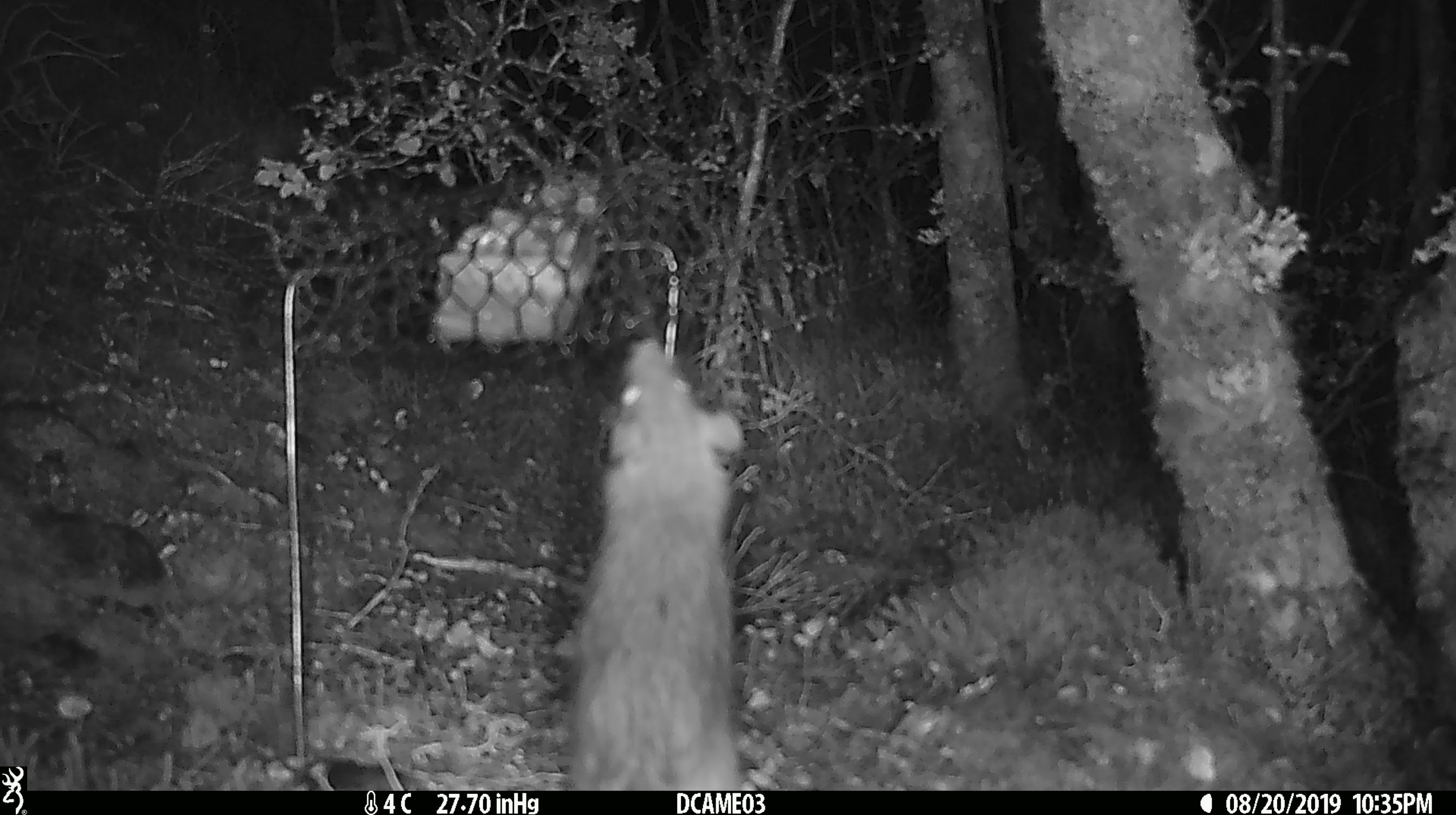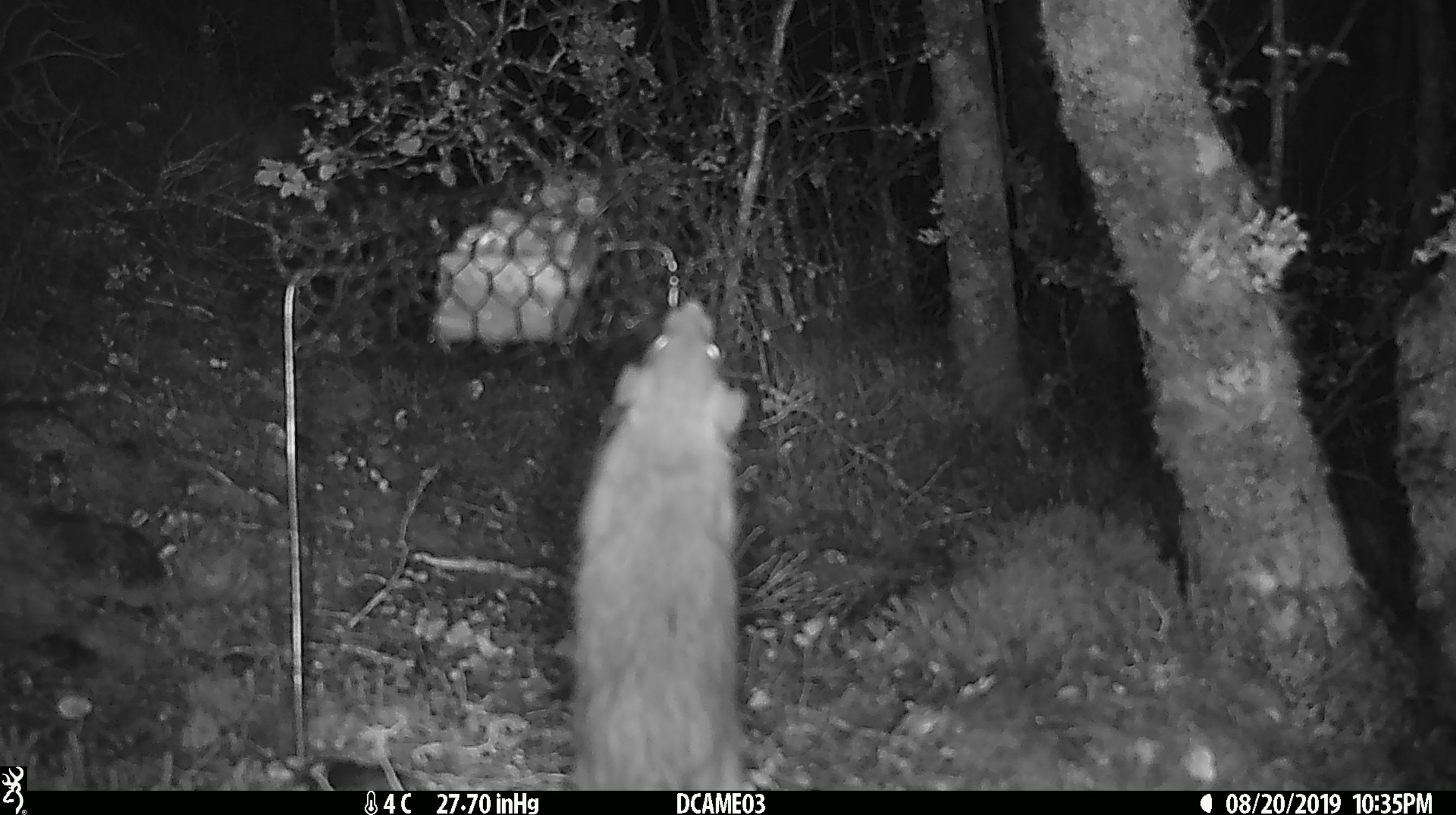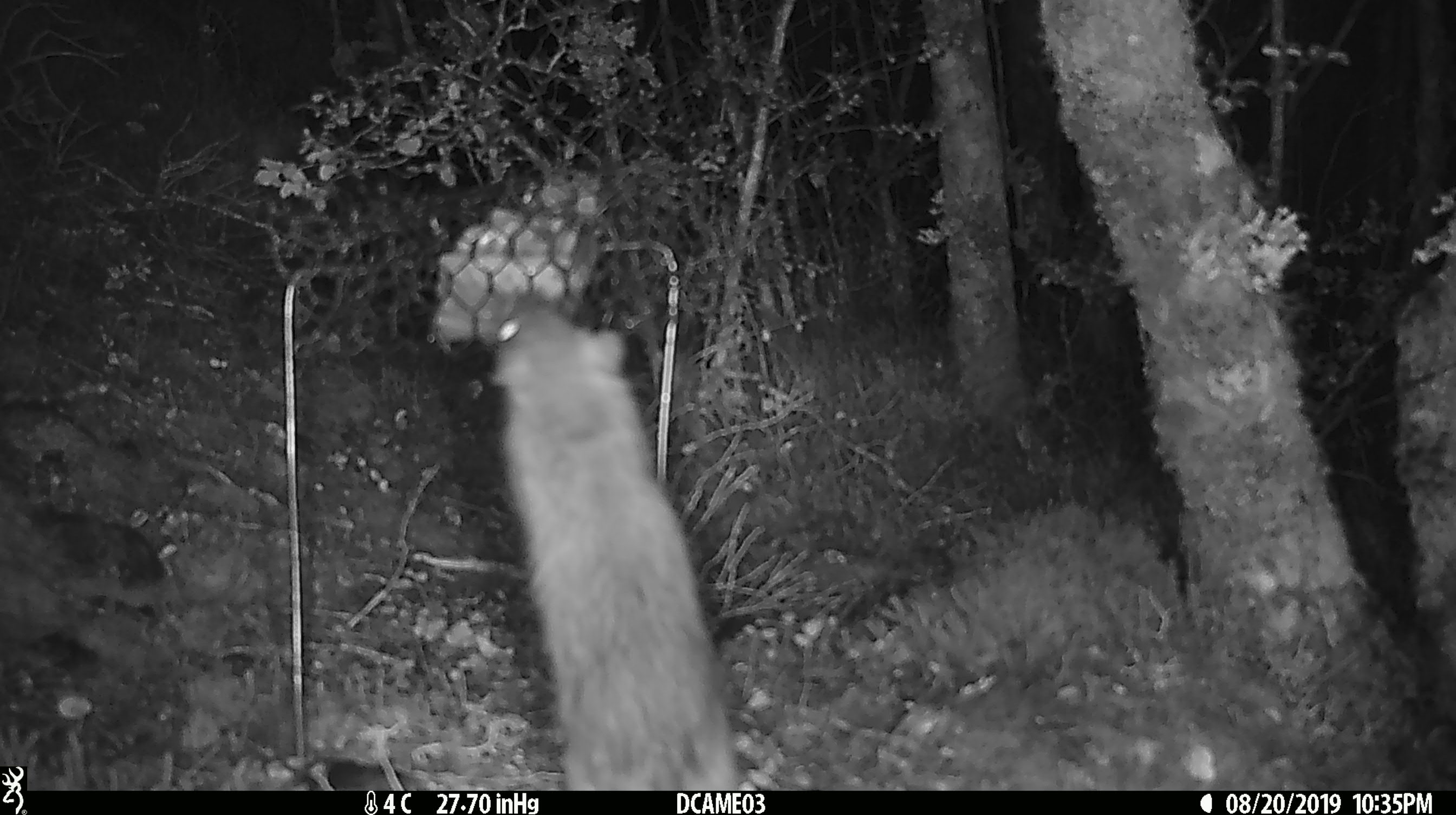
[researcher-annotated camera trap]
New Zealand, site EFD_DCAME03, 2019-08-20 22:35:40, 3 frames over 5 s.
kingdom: Animalia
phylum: Chordata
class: Mammalia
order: Rodentia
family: Muridae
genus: Rattus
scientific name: Rattus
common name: rat